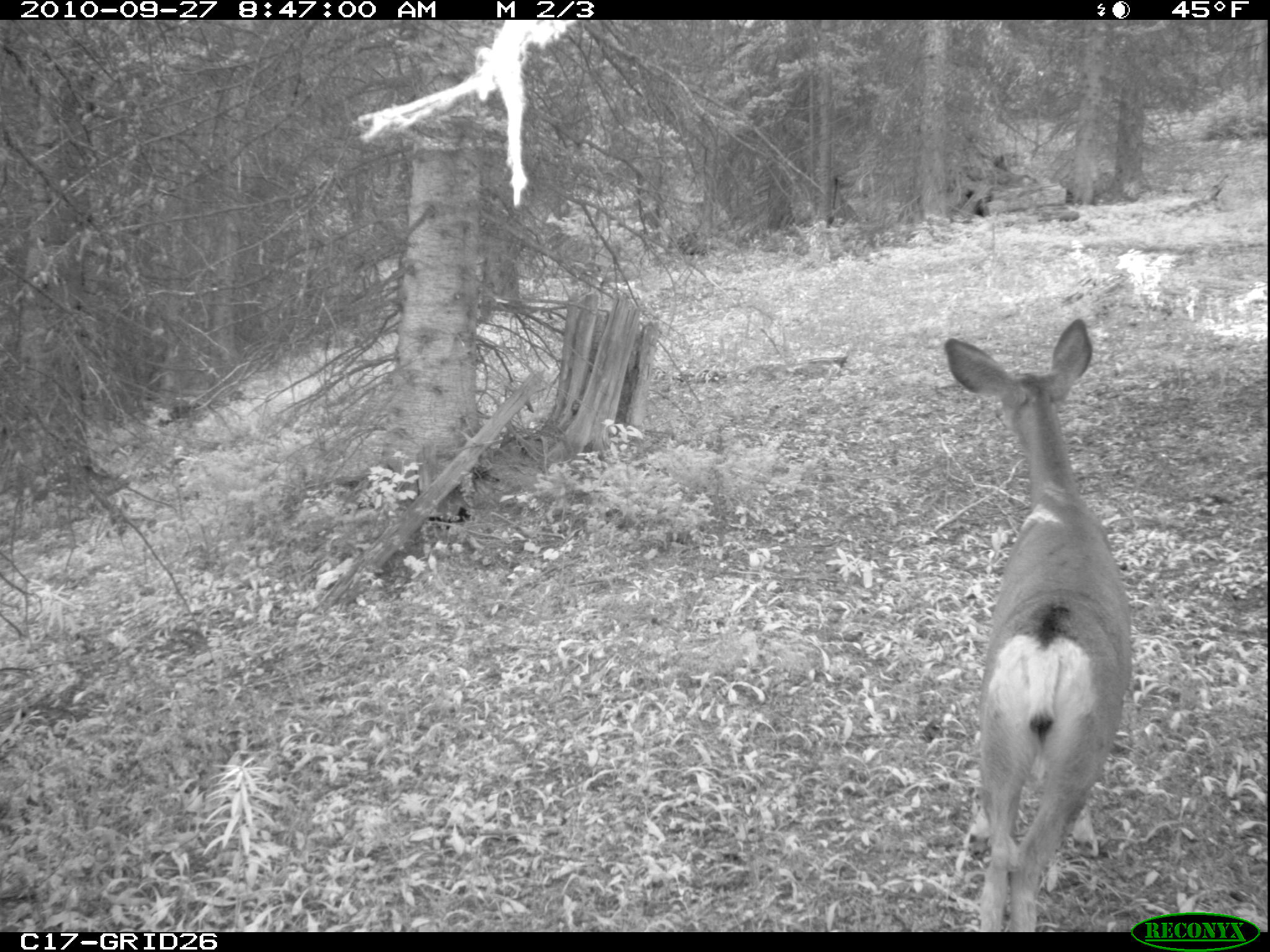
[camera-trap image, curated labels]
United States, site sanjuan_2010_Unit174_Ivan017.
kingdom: Animalia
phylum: Chordata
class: Mammalia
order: Artiodactyla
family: Cervidae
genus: Odocoileus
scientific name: Odocoileus hemionus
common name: mule deer